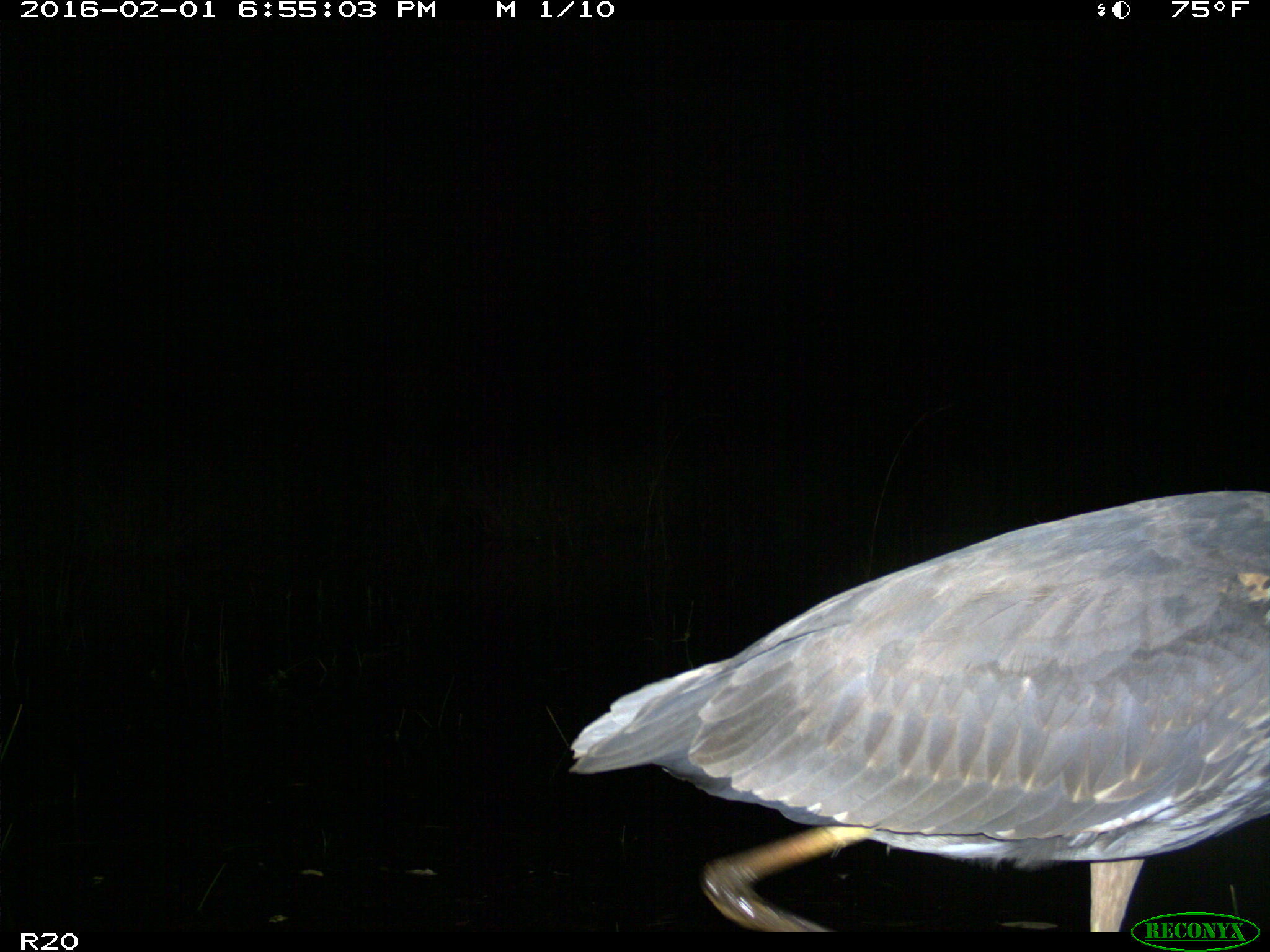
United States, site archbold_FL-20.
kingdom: Animalia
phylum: Chordata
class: Aves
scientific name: Aves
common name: birds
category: unidentified bird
Unidentified bird (birds) (Aves).